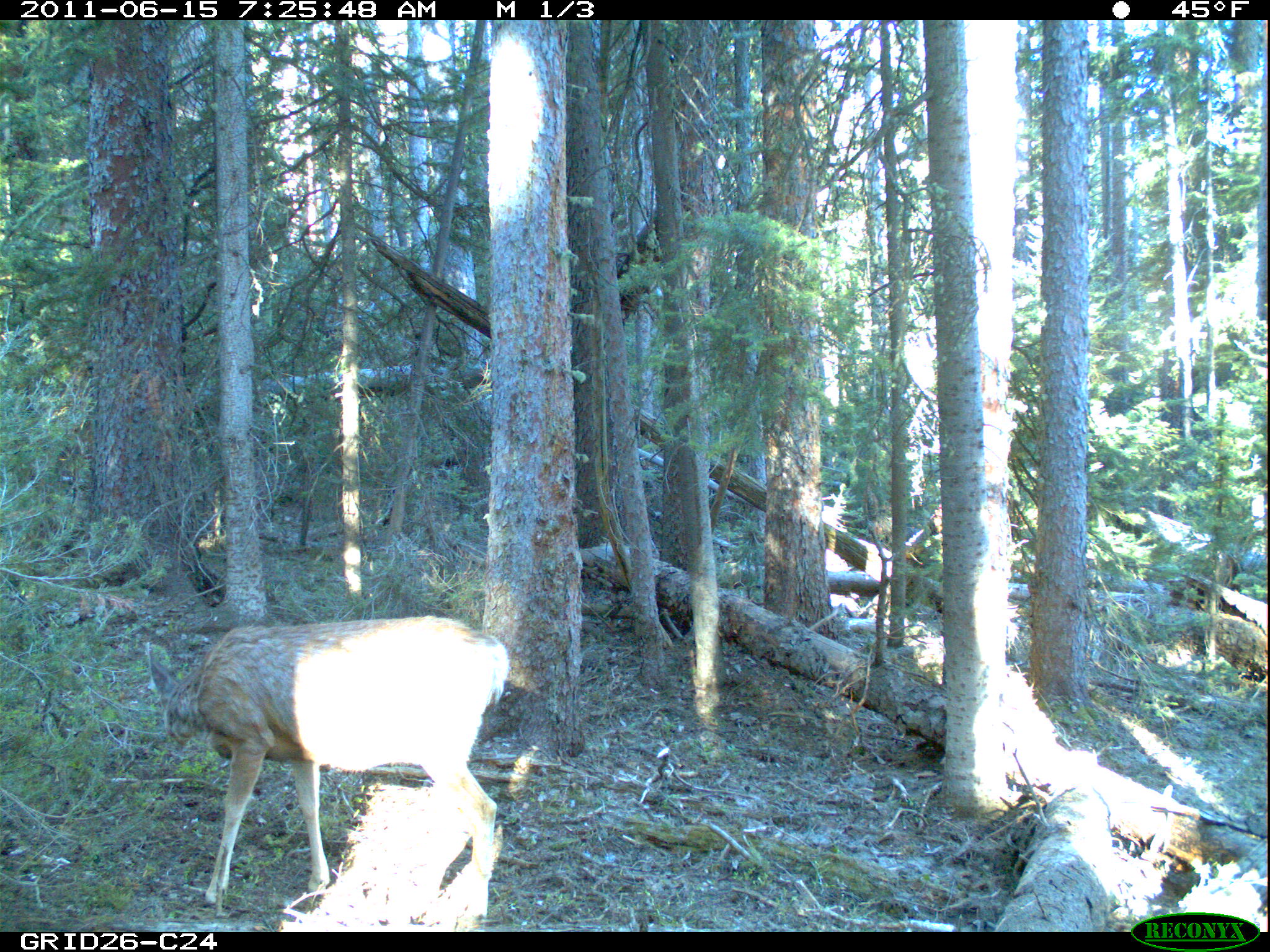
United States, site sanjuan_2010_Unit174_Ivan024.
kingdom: Animalia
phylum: Chordata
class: Mammalia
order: Artiodactyla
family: Cervidae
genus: Odocoileus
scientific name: Odocoileus hemionus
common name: mule deer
Odocoileus hemionus (mule deer).